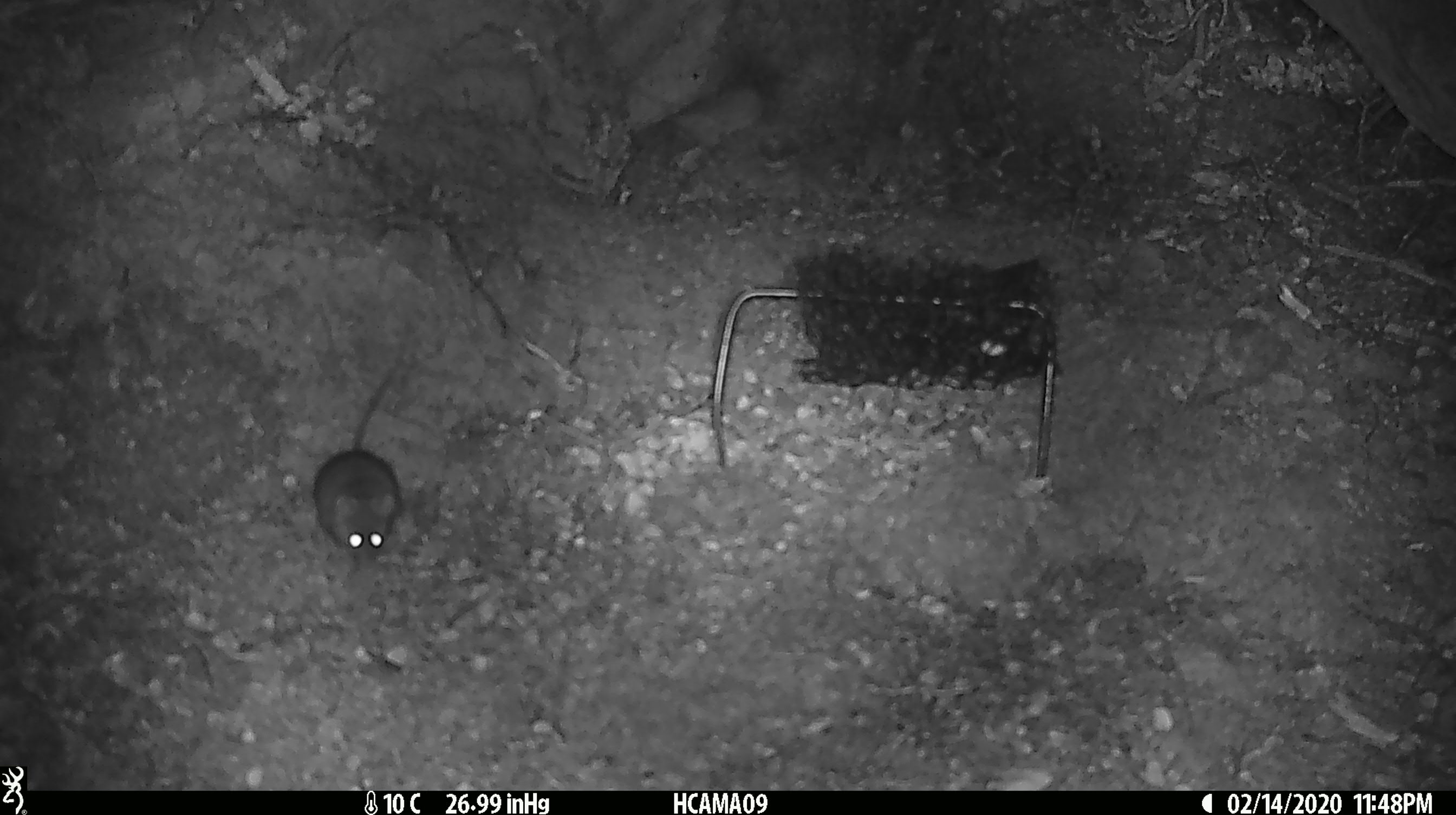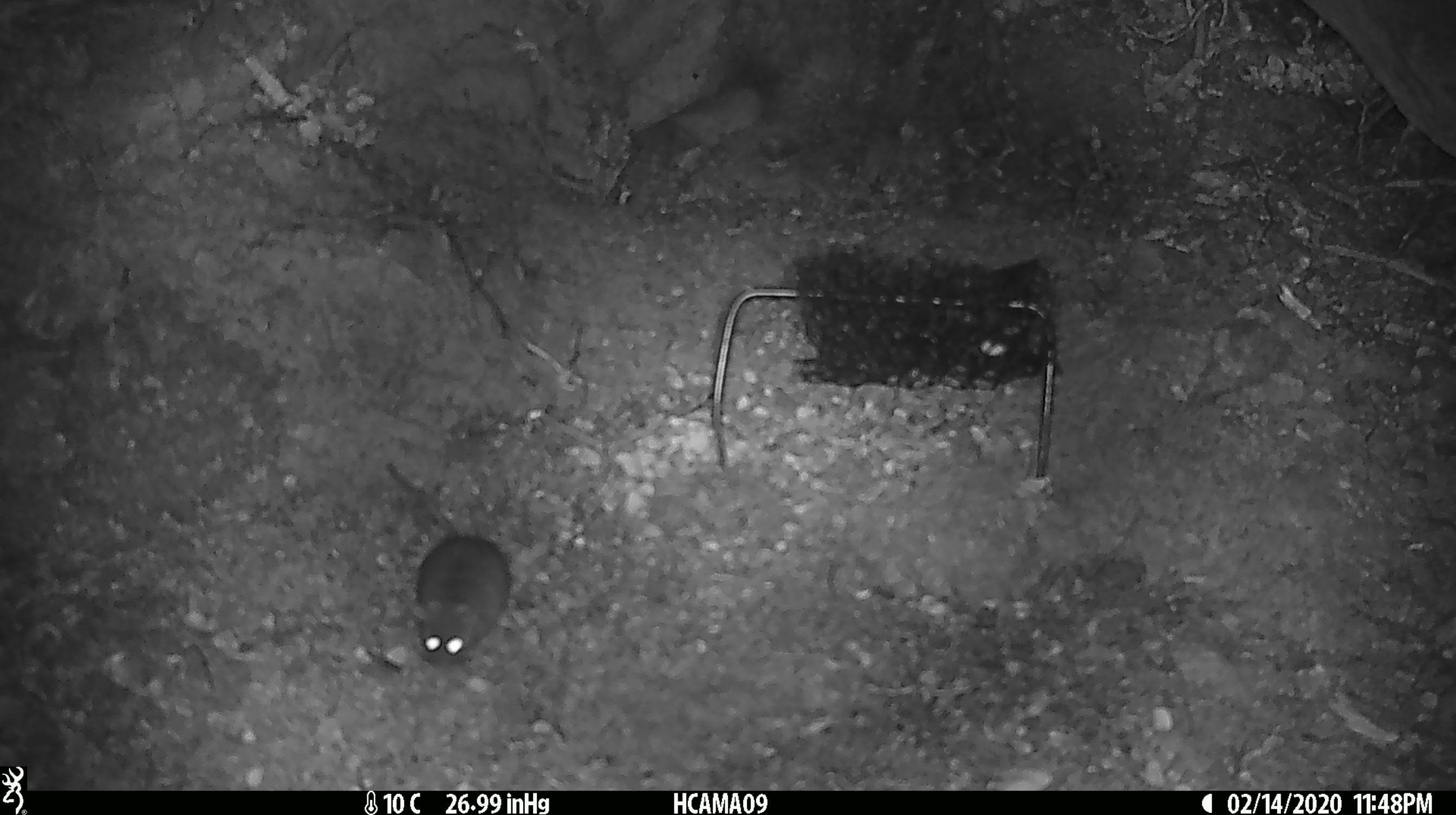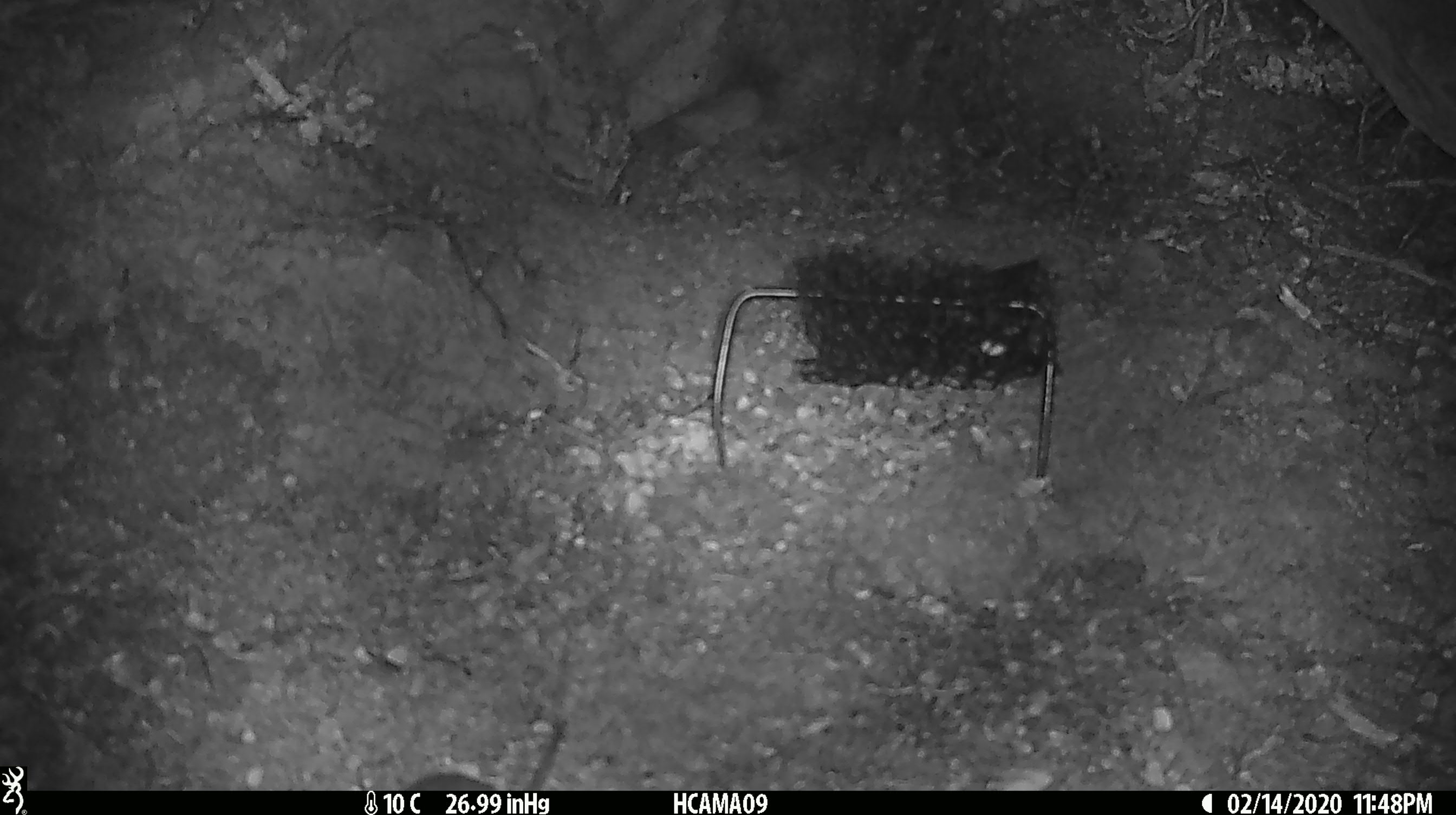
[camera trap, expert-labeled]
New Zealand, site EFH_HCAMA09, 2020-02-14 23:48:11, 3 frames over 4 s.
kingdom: Animalia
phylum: Chordata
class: Mammalia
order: Rodentia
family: Muridae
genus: Mus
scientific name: Mus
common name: mouse